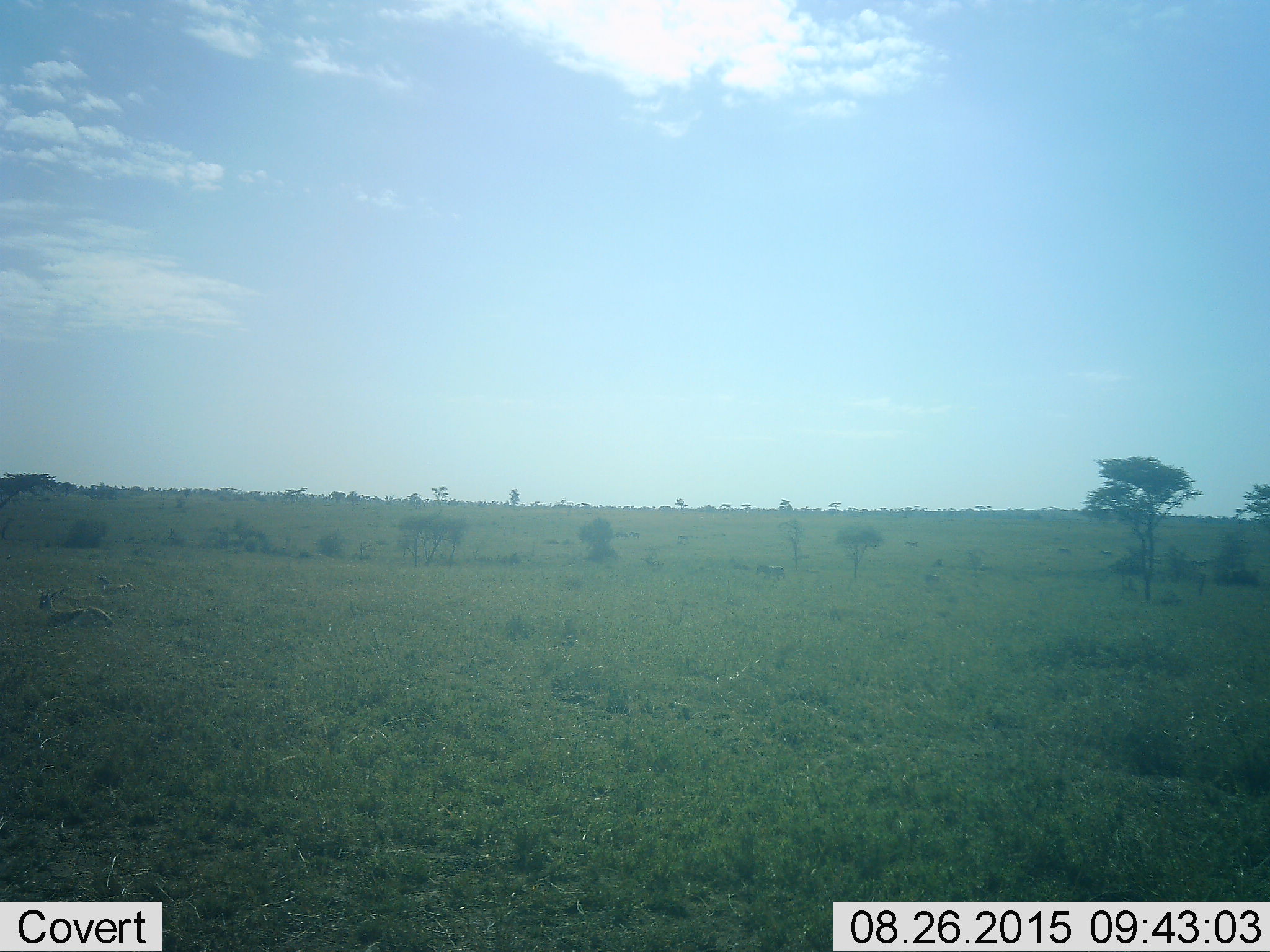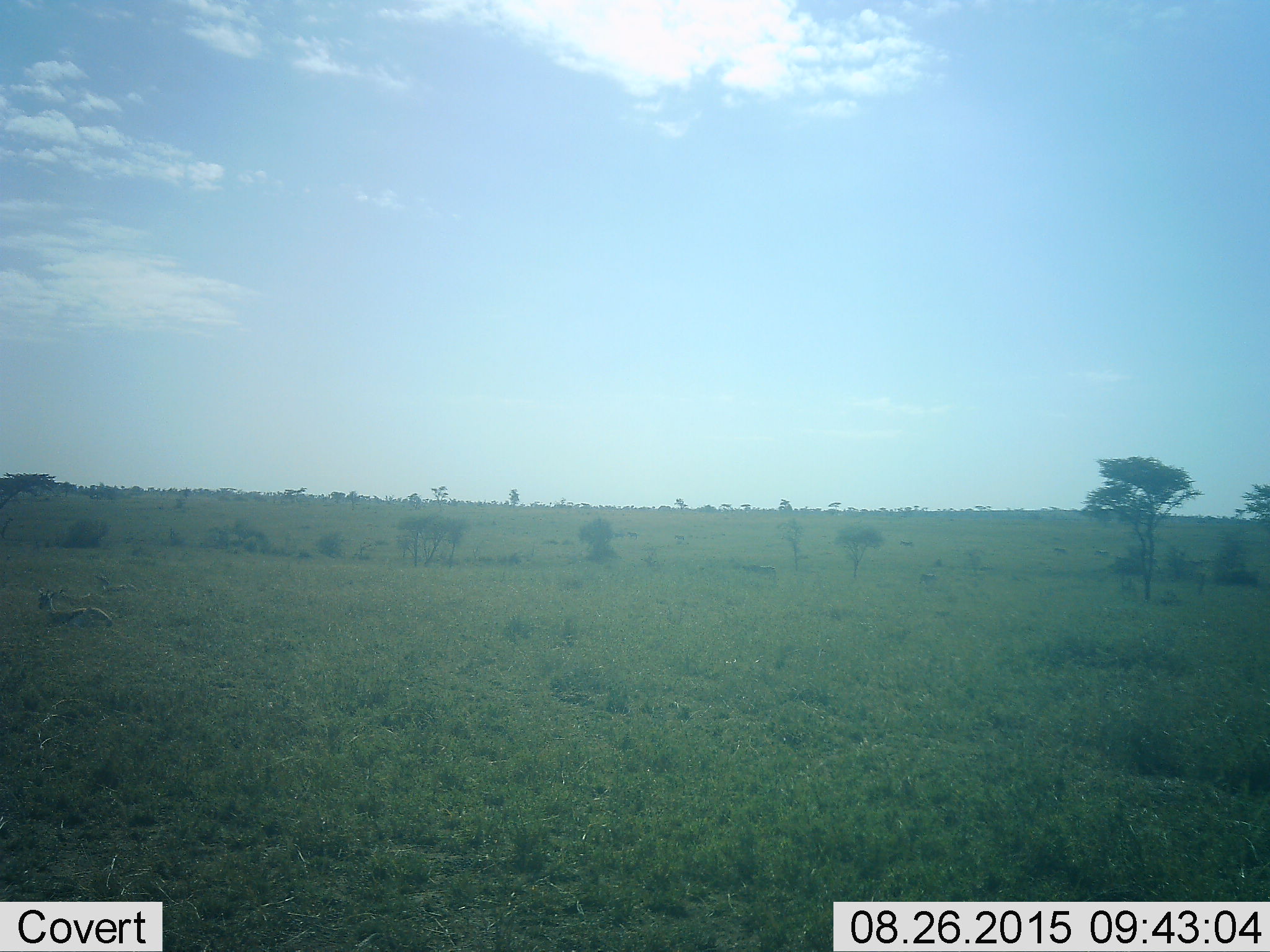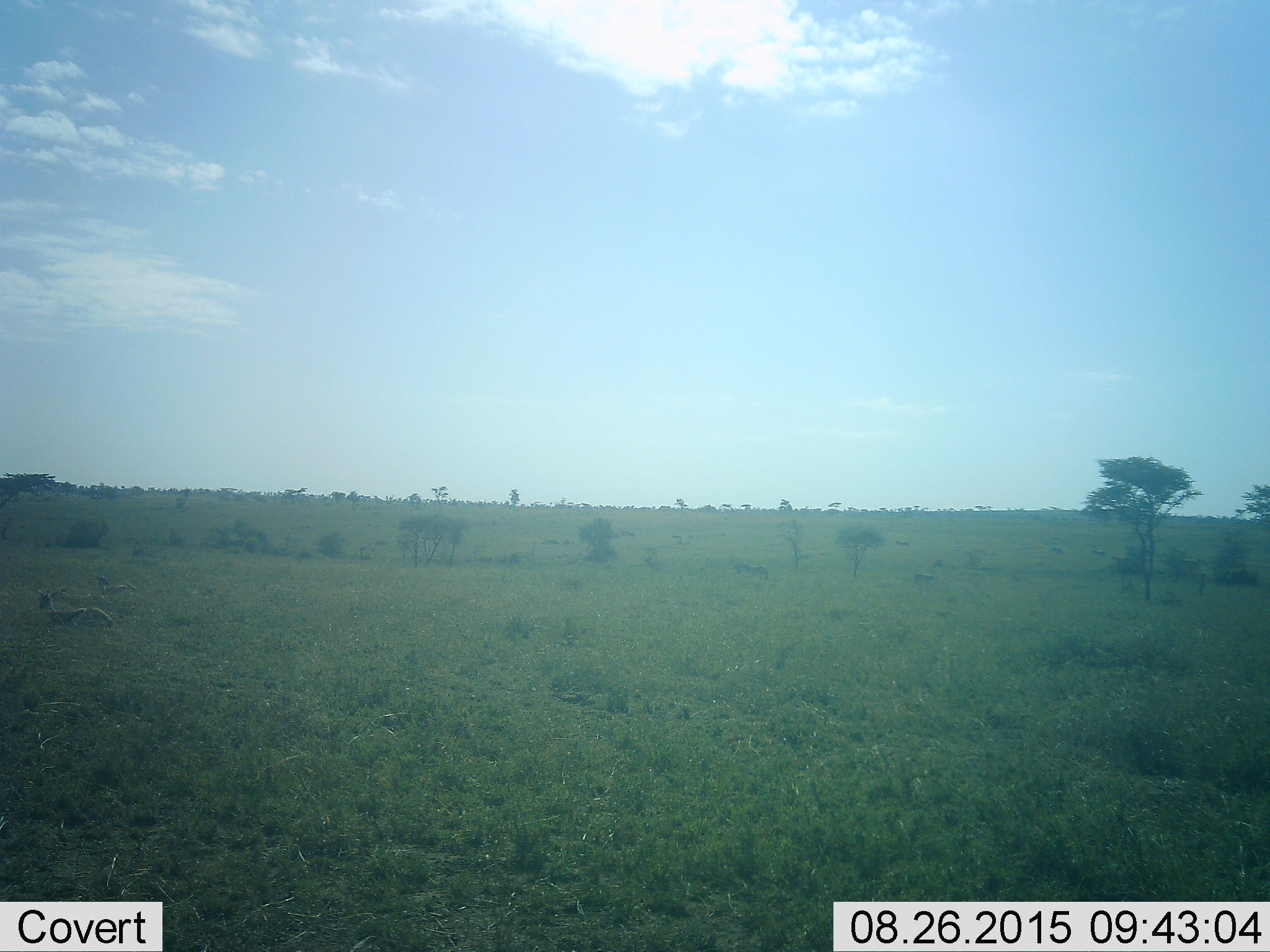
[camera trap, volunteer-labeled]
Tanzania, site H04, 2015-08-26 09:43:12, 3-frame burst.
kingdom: Animalia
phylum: Chordata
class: Mammalia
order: Artiodactyla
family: Bovidae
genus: Eudorcas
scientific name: Eudorcas thomsonii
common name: thomson's gazelle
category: gazellethomsons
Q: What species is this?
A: Gazellethomsons (thomson's gazelle) (Eudorcas thomsonii).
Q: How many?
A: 3.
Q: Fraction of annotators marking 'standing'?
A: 33%.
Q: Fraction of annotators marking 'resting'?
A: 100%.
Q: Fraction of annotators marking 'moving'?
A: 17%.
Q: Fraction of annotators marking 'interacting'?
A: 0%.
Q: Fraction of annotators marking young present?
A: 0%.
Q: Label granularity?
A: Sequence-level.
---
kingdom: Animalia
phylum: Chordata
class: Mammalia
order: Perissodactyla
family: Equidae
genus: Equus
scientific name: Equus quagga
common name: plains zebra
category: zebra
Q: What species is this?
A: Zebra (plains zebra) (Equus quagga).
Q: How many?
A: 7.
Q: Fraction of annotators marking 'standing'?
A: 25%.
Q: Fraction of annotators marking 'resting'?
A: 0%.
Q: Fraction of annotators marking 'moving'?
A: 100%.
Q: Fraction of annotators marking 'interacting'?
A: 0%.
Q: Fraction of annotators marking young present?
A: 0%.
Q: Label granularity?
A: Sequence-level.